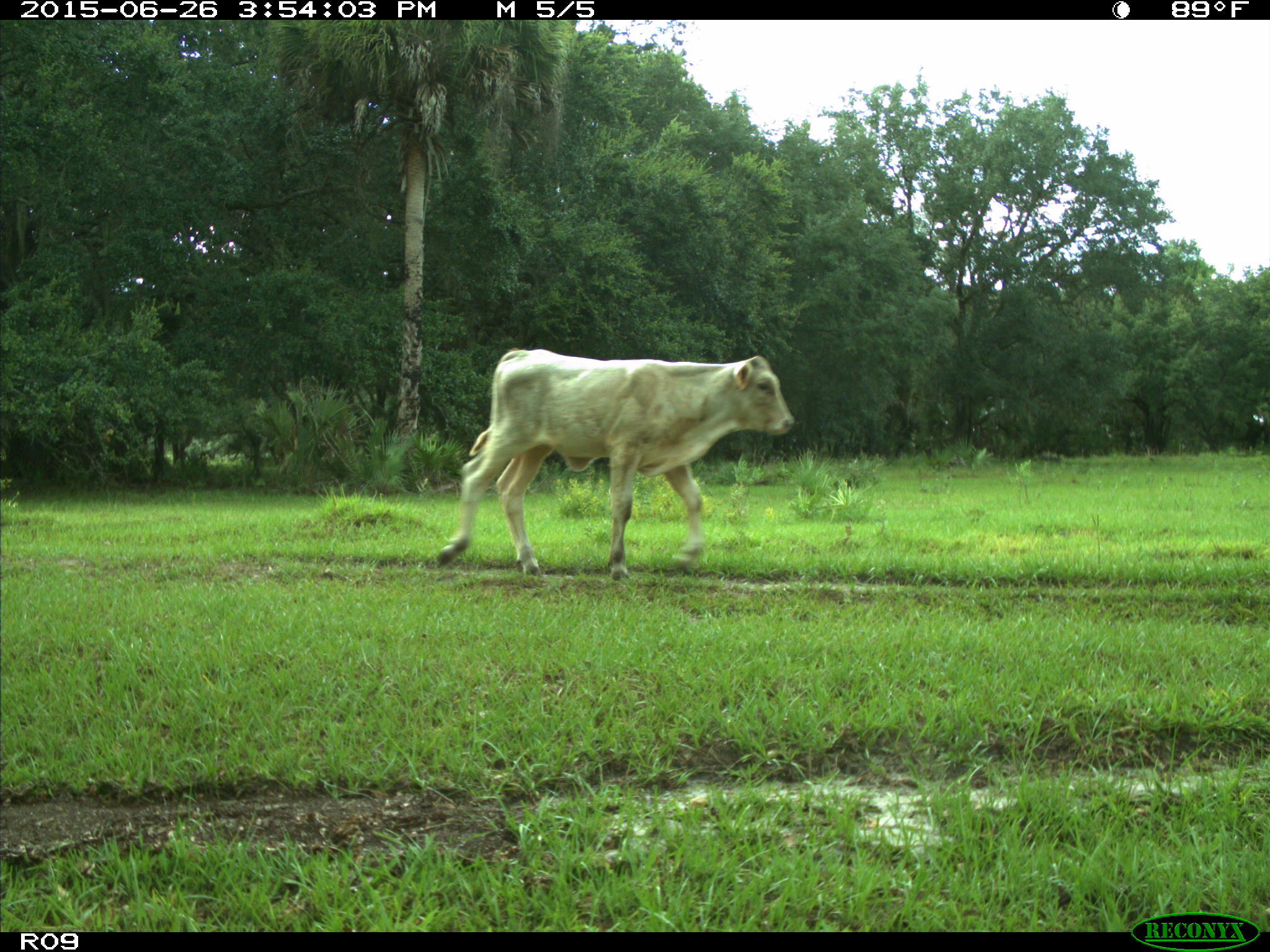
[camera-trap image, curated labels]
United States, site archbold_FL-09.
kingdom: Animalia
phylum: Chordata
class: Mammalia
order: Artiodactyla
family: Bovidae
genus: Bos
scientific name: Bos taurus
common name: domestic cow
Bos taurus (domestic cow).